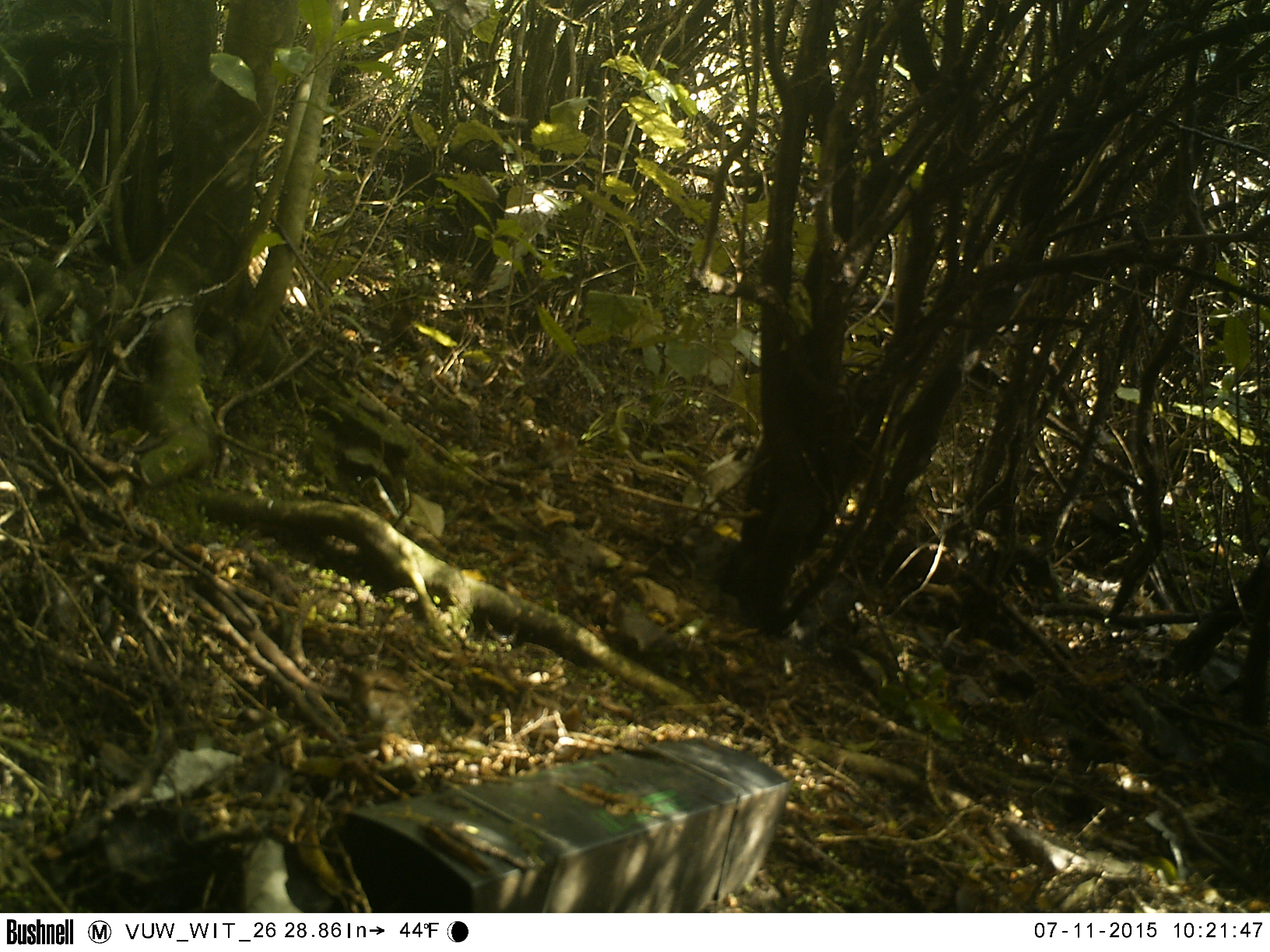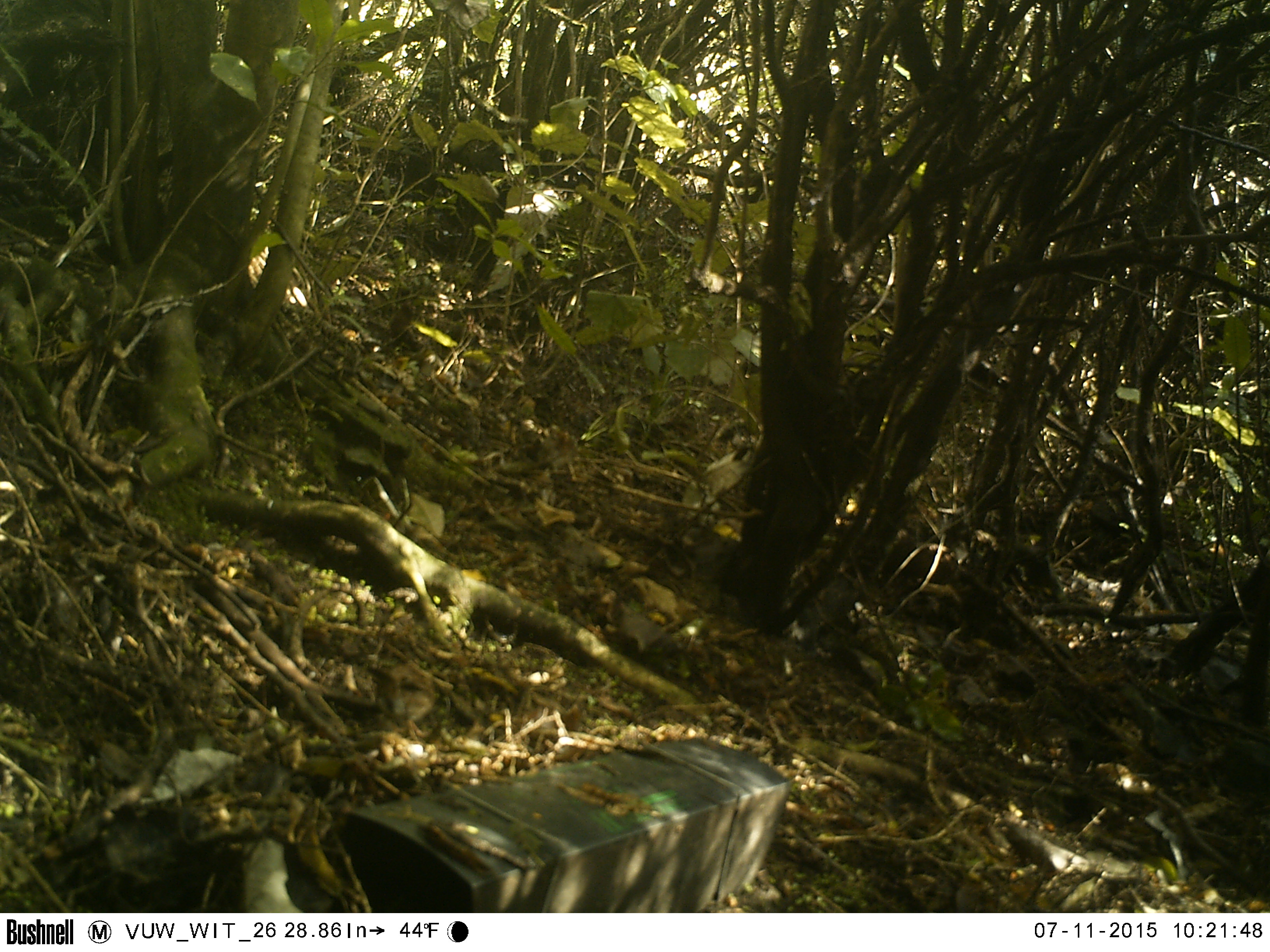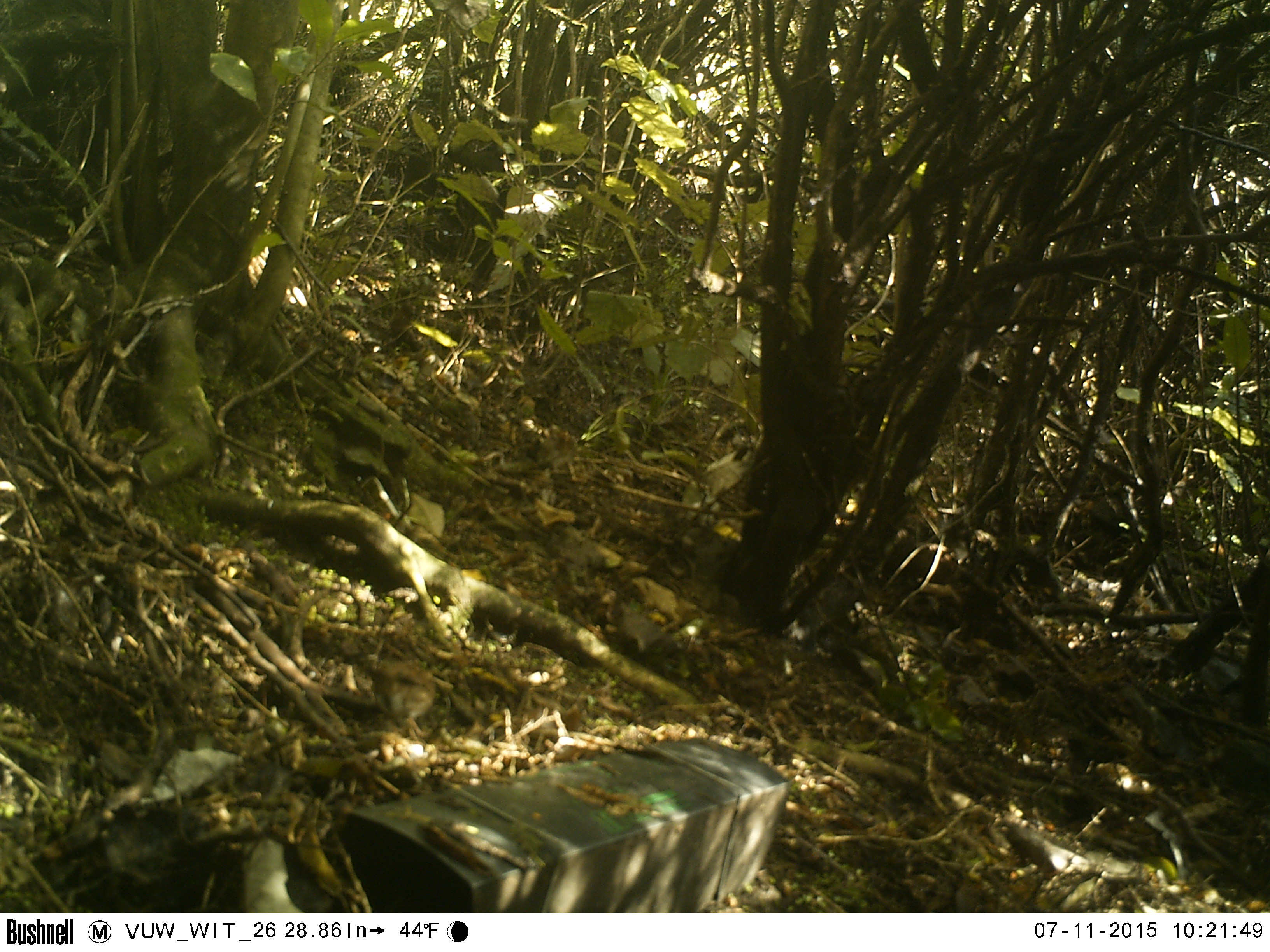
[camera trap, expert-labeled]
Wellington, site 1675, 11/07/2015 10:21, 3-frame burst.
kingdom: Animalia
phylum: Chordata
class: Aves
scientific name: Aves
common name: bird